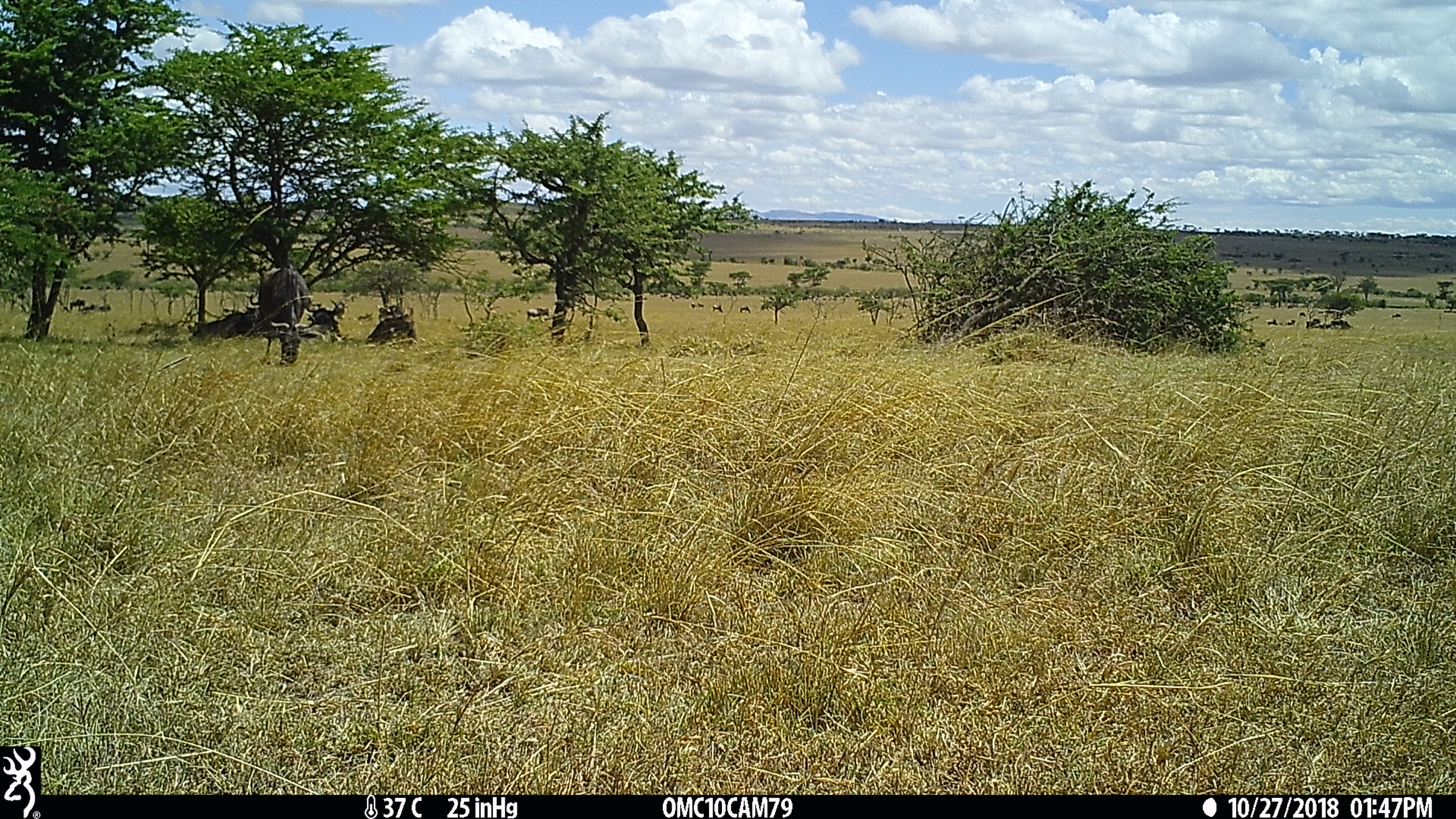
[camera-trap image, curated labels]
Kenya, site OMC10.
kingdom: Animalia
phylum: Chordata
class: Mammalia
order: Artiodactyla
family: Bovidae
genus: Connochaetes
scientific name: Connochaetes taurinus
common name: blue wildebeest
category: wildebeest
Wildebeest (blue wildebeest) (Connochaetes taurinus).